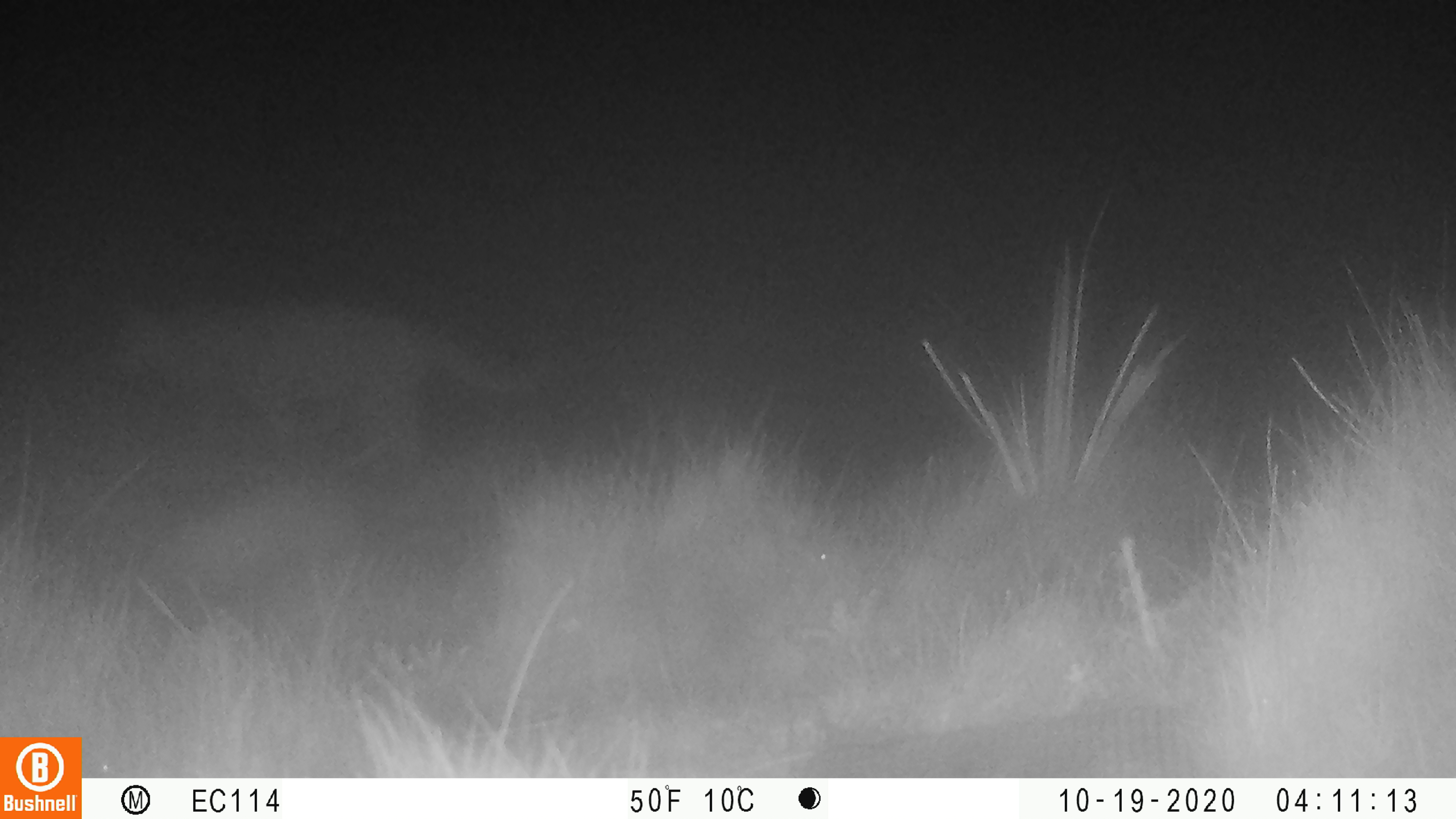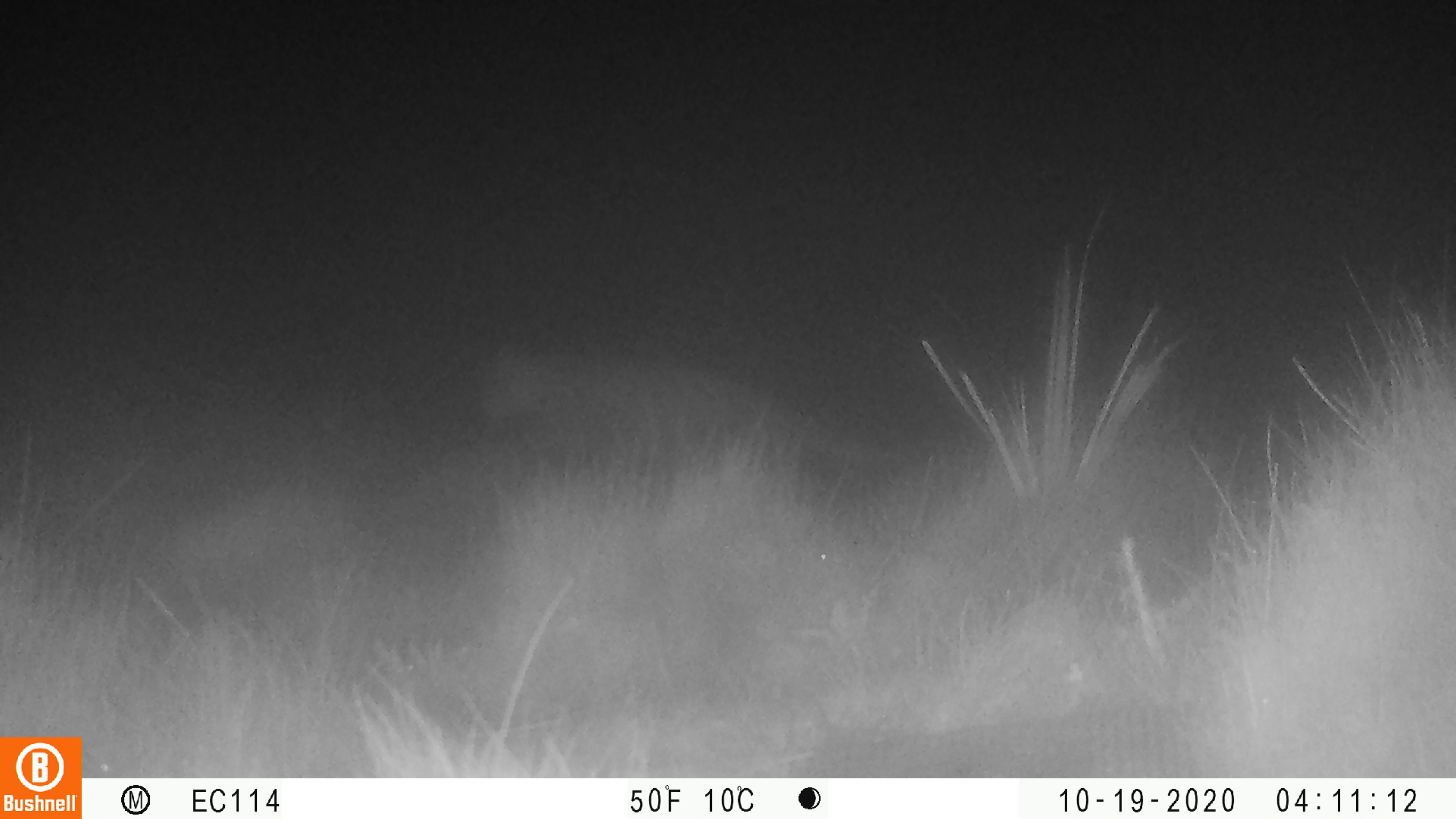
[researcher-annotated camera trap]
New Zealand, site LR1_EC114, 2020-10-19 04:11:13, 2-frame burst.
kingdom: Animalia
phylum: Chordata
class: Mammalia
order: Carnivora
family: Felidae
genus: Felis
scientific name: Felis catus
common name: domestic cat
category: cat